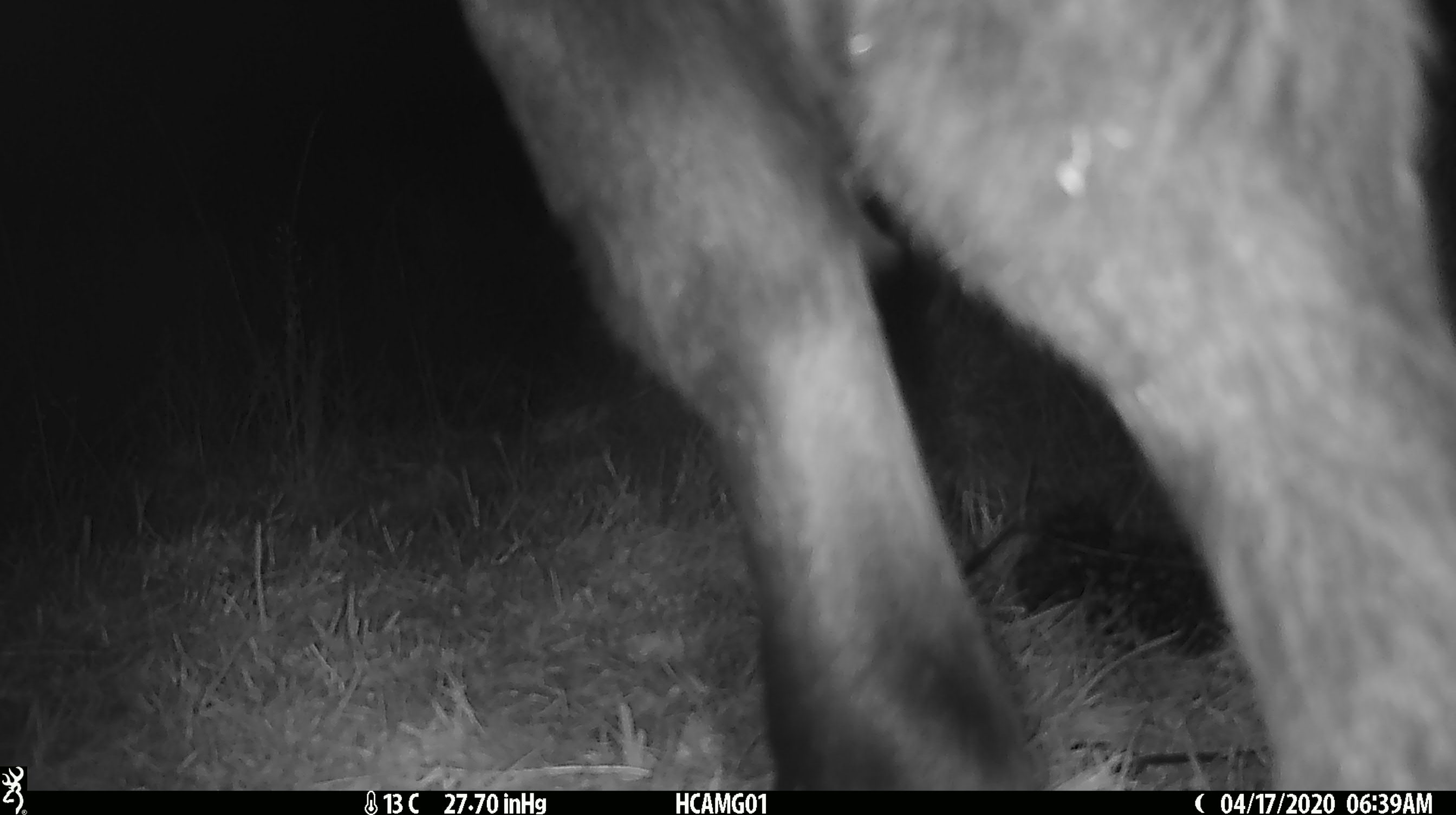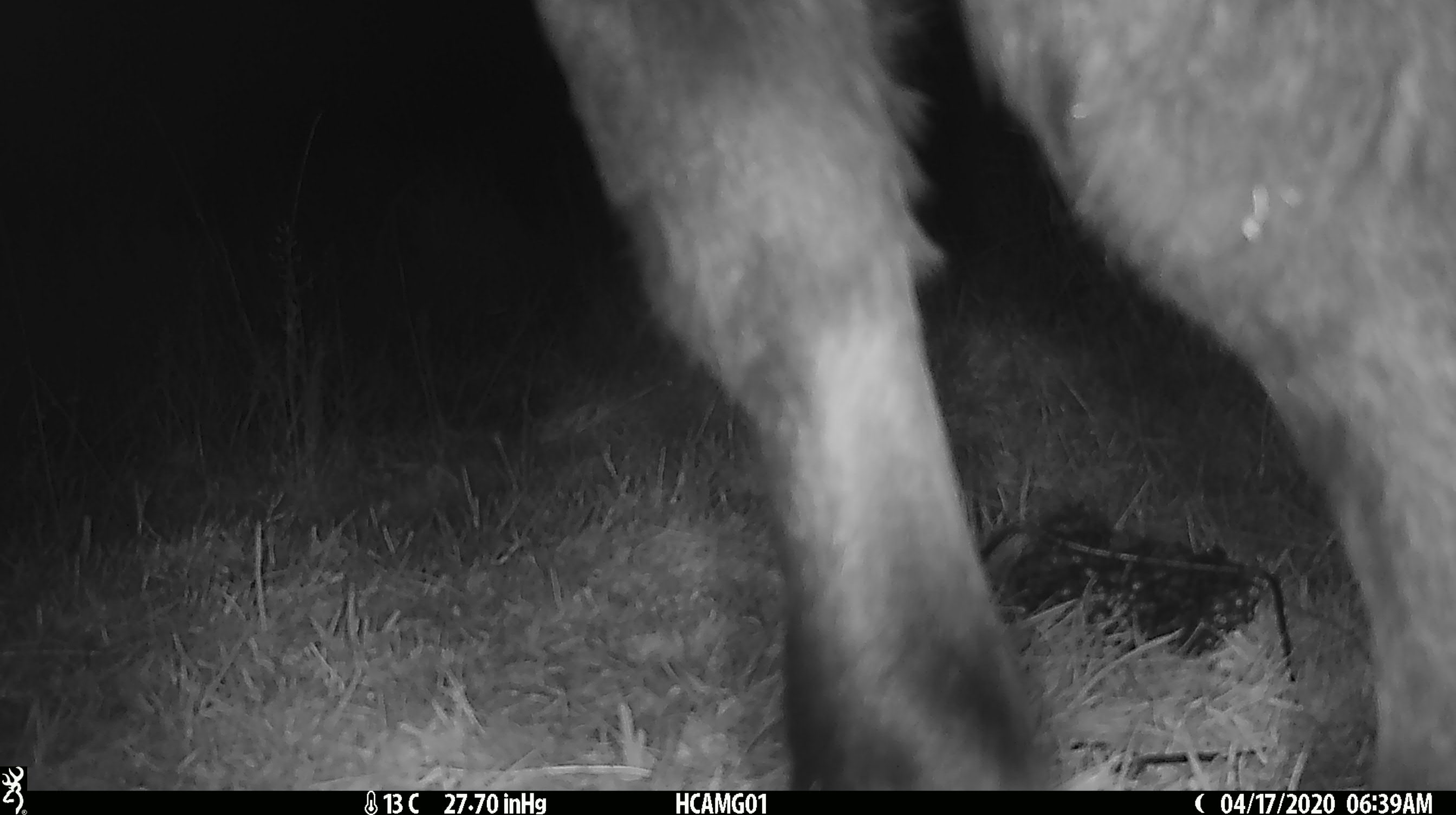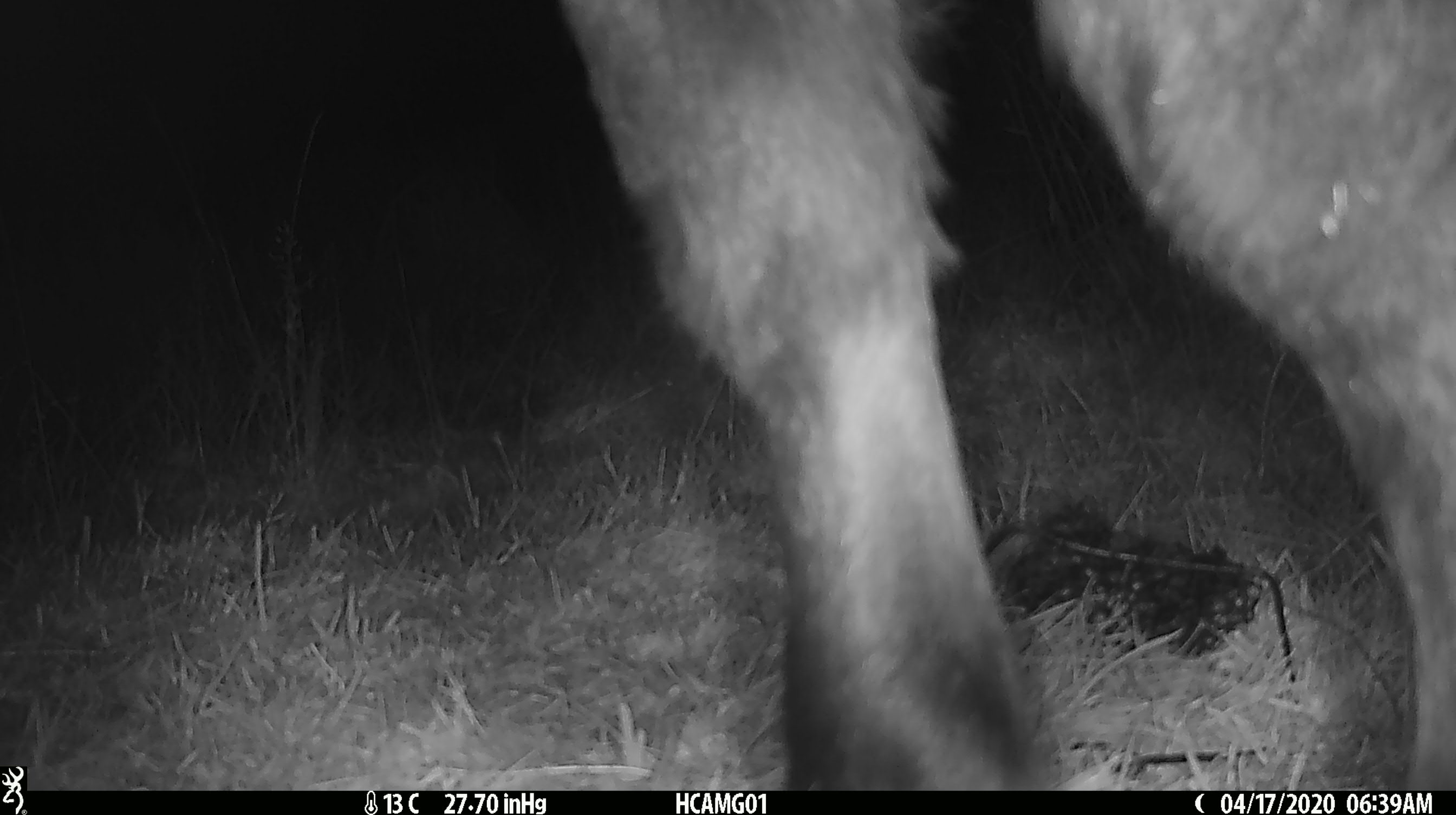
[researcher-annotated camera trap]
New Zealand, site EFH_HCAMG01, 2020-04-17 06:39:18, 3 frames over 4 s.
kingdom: Animalia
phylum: Chordata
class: Mammalia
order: Artiodactyla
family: Bovidae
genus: Bos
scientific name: Bos taurus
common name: domestic cow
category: cow